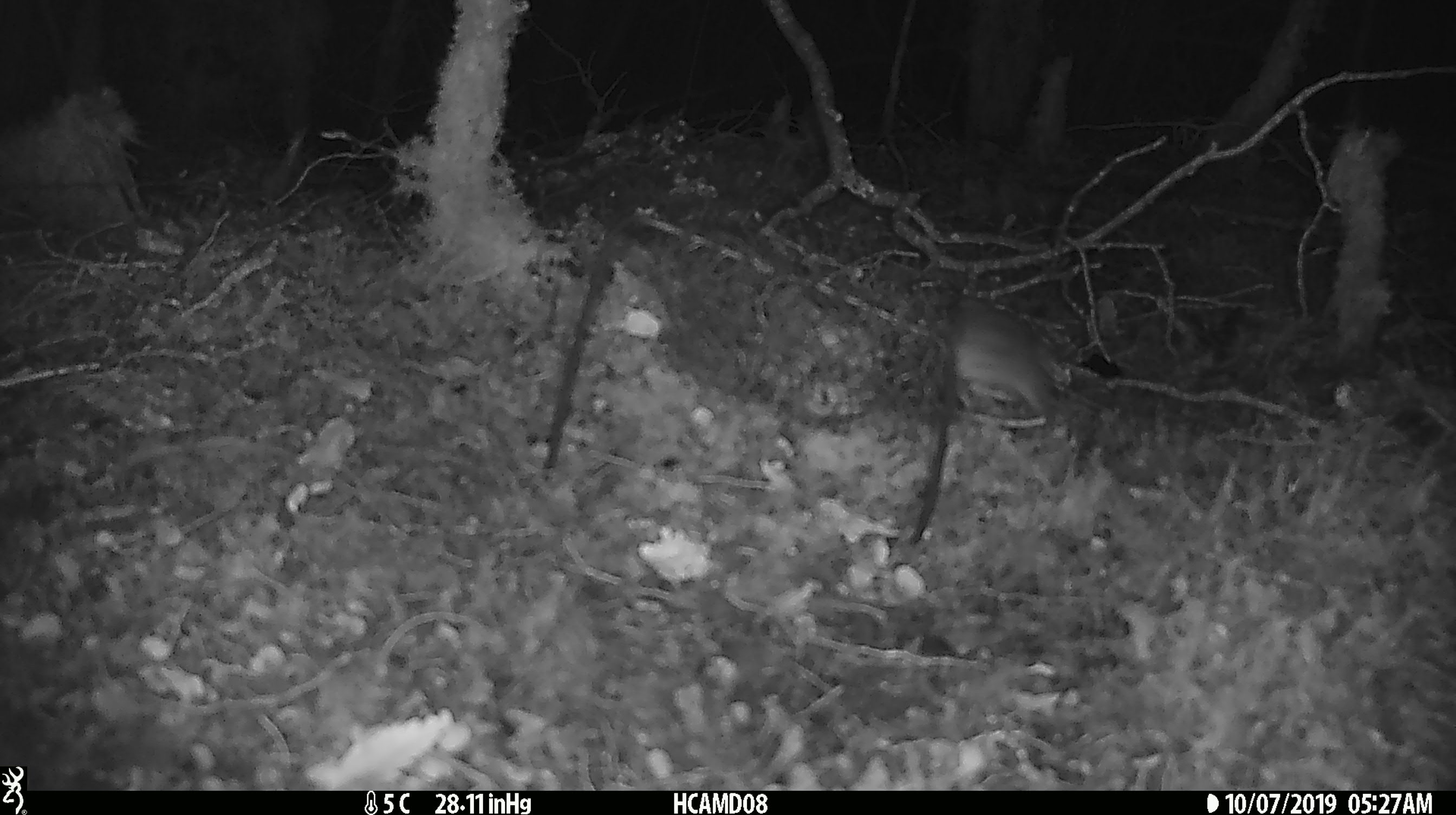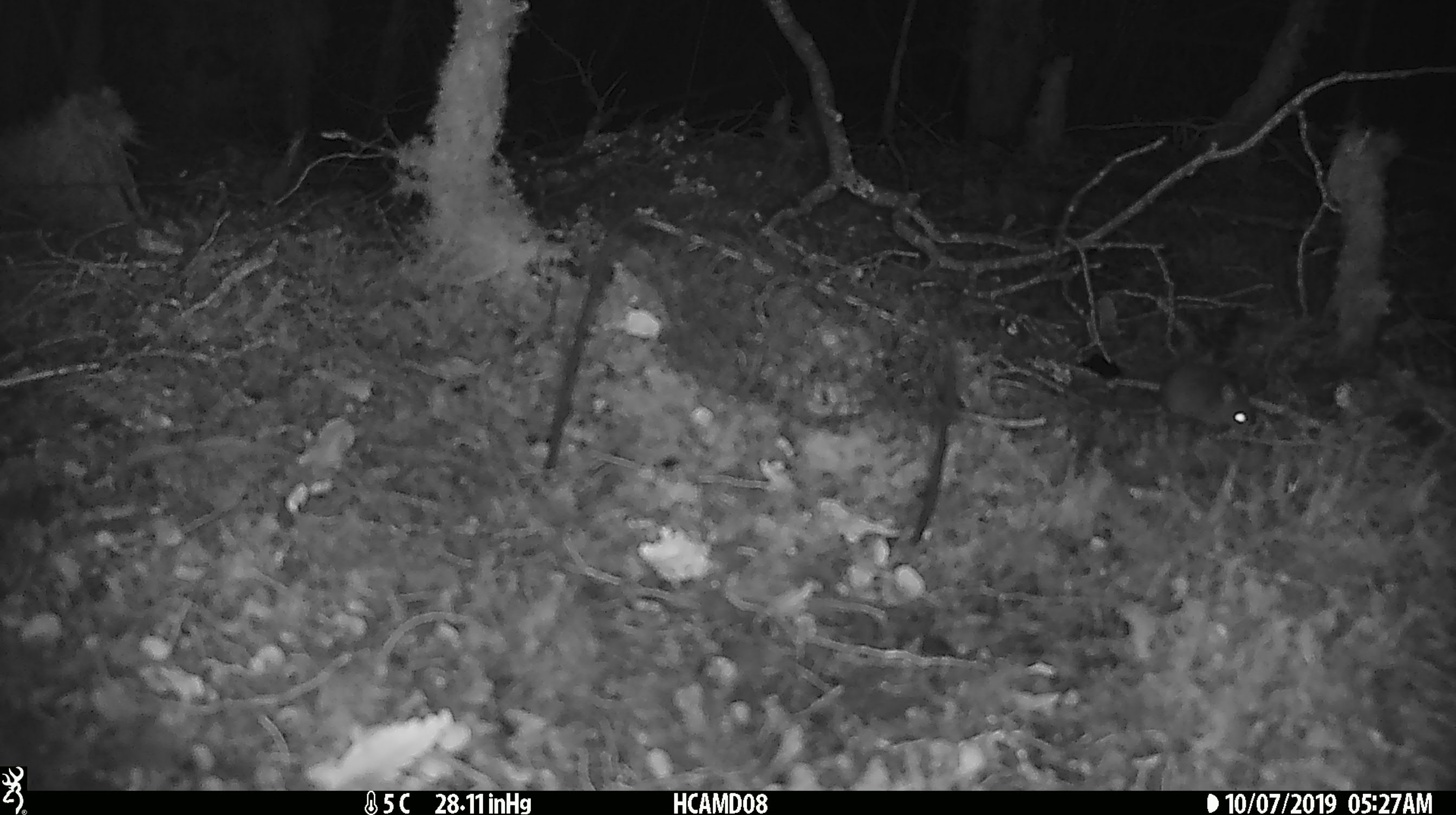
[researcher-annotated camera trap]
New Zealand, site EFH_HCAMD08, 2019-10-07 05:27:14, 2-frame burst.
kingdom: Animalia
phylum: Chordata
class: Mammalia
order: Rodentia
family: Muridae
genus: Mus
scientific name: Mus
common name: mouse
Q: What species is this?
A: Mouse (Mus).